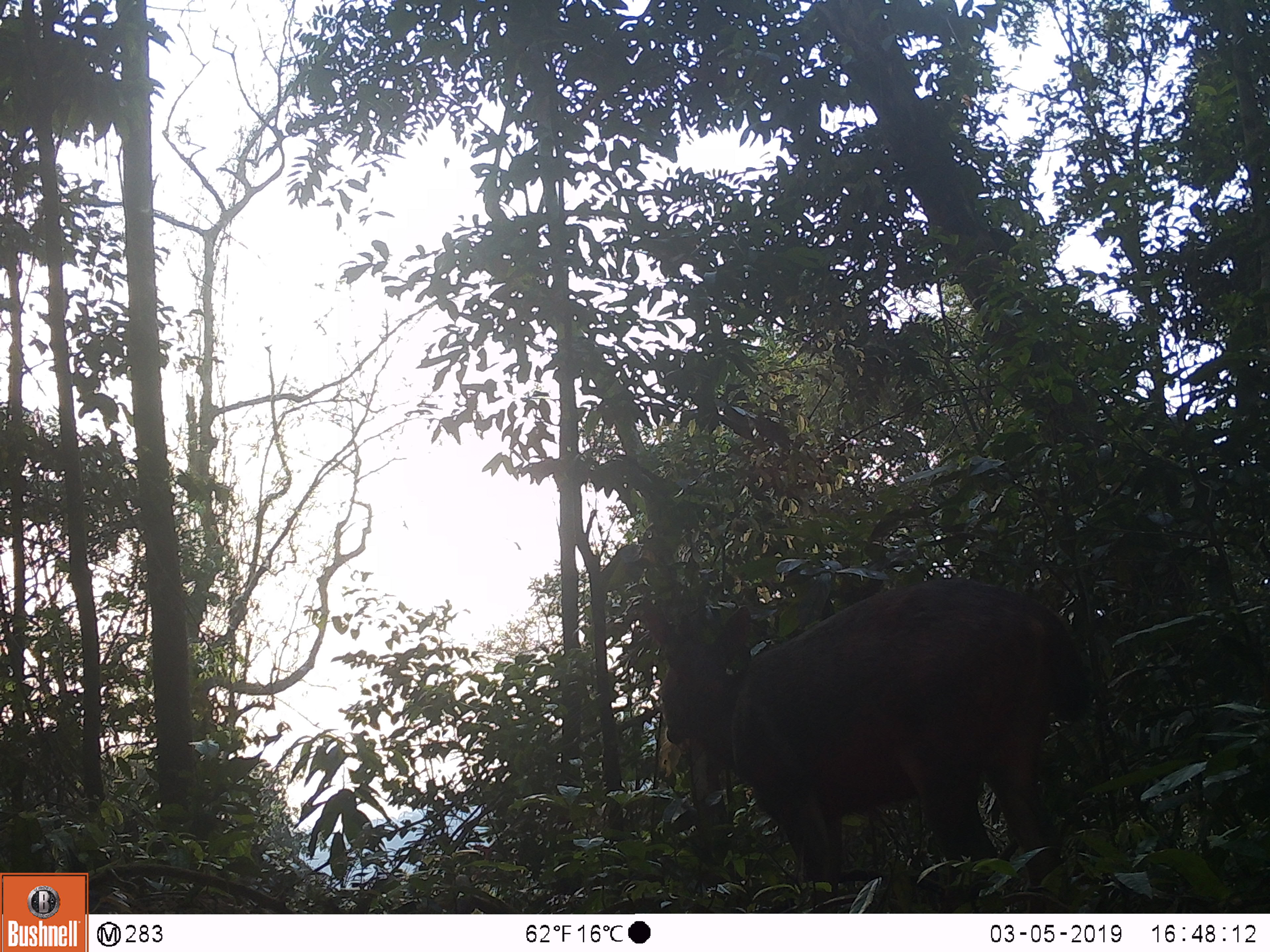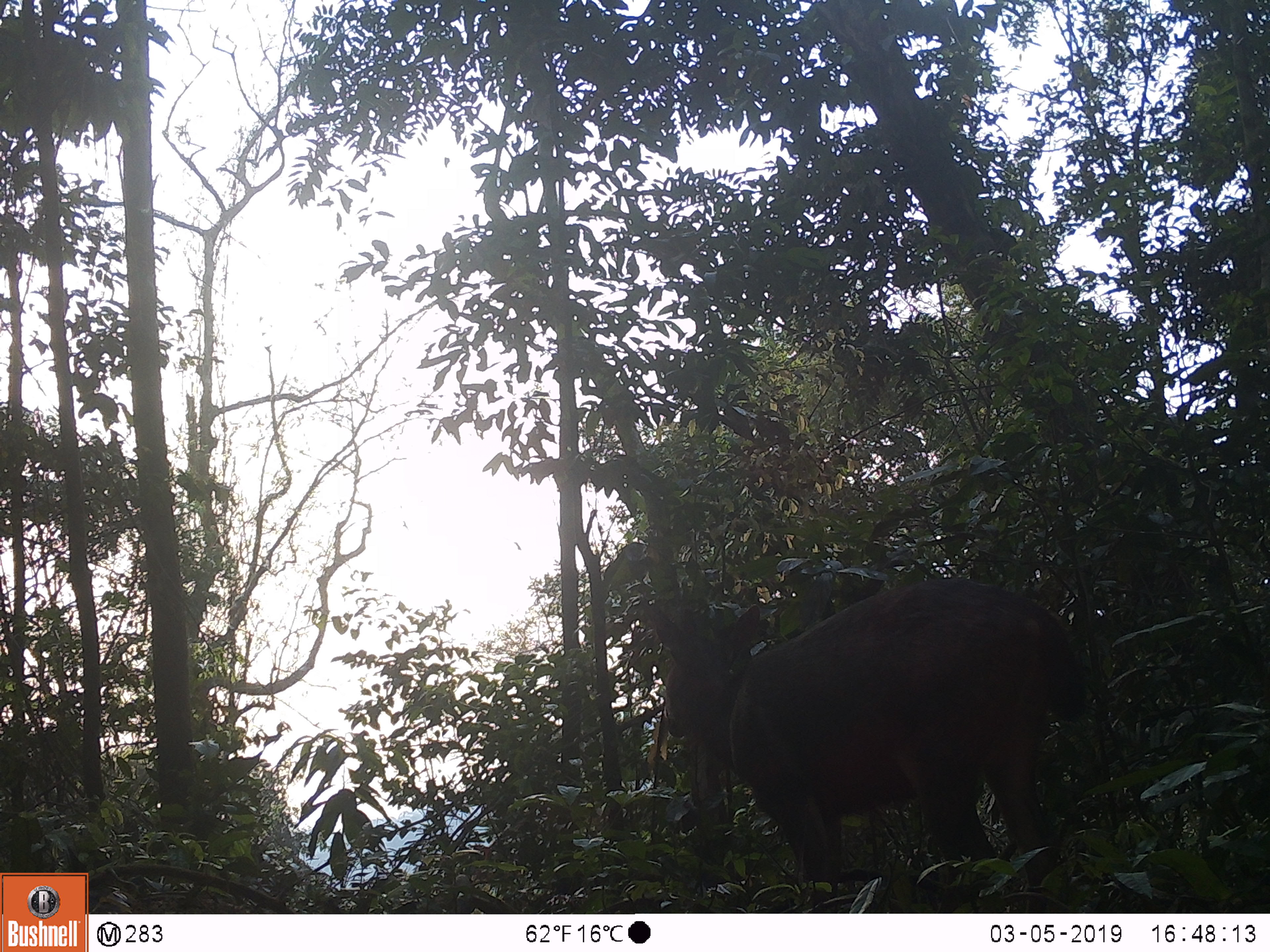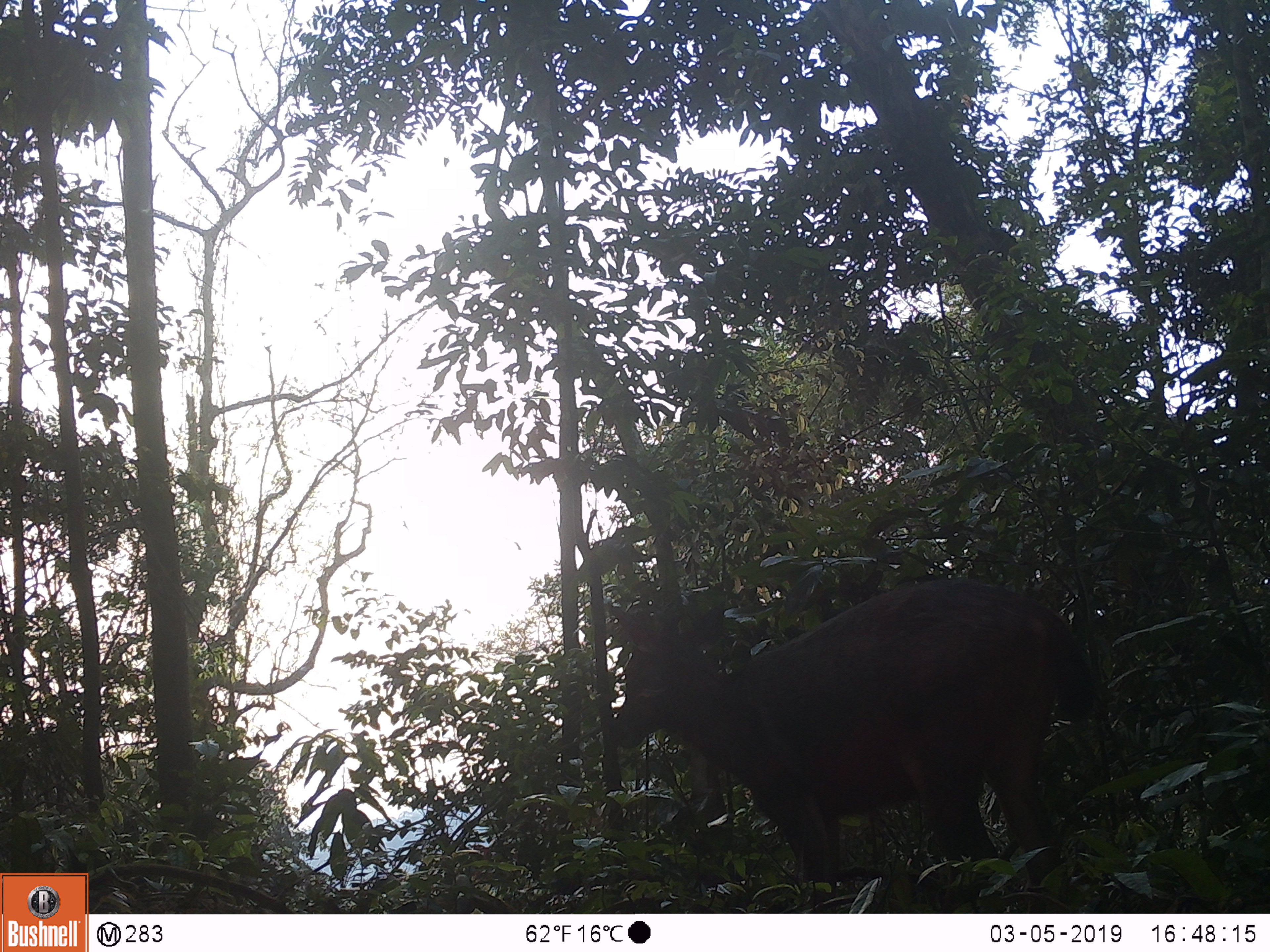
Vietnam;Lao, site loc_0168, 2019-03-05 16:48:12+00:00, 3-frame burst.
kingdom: Animalia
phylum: Chordata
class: Mammalia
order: Artiodactyla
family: Cervidae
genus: Rusa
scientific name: Rusa unicolor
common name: sambar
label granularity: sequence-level